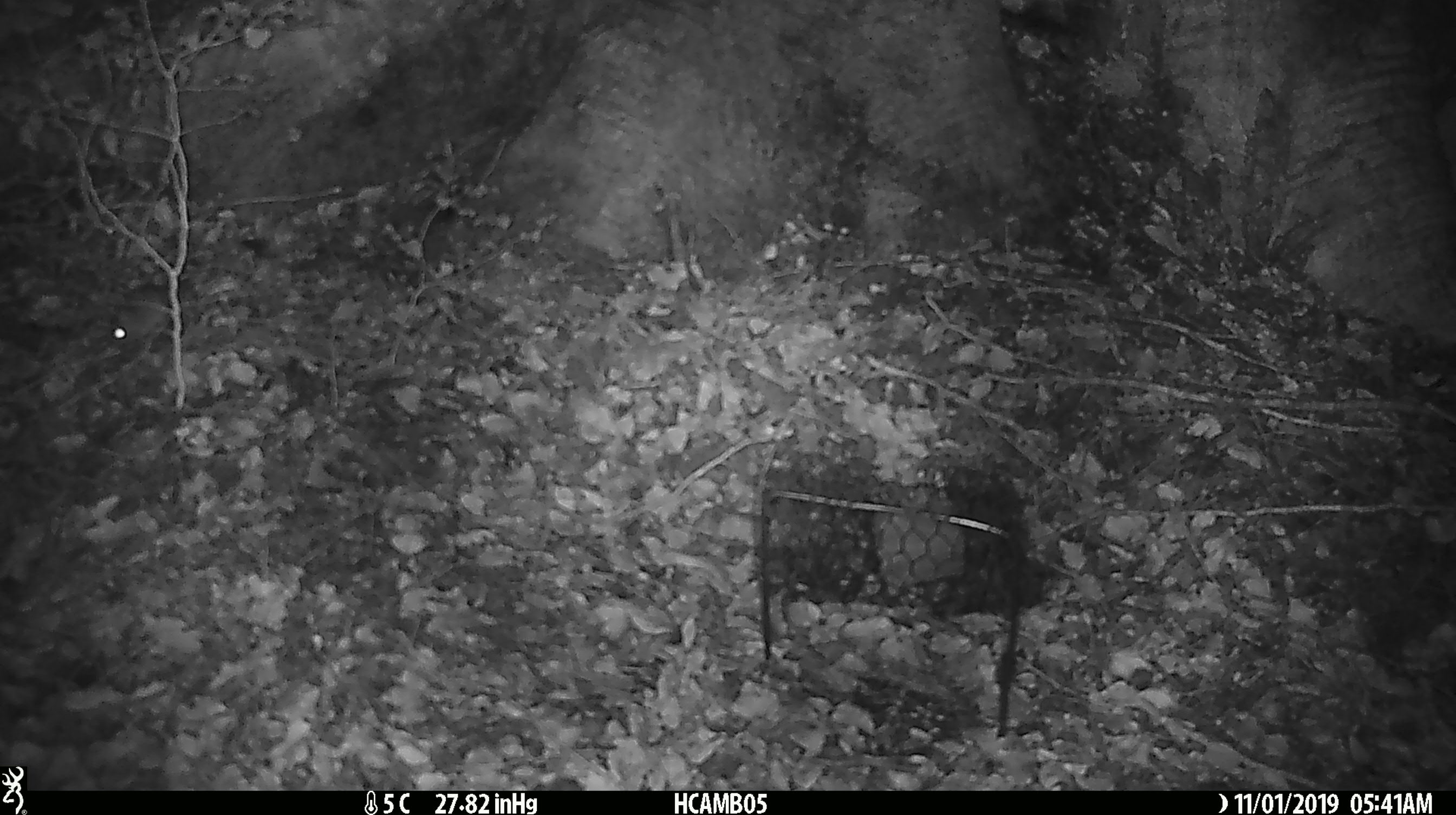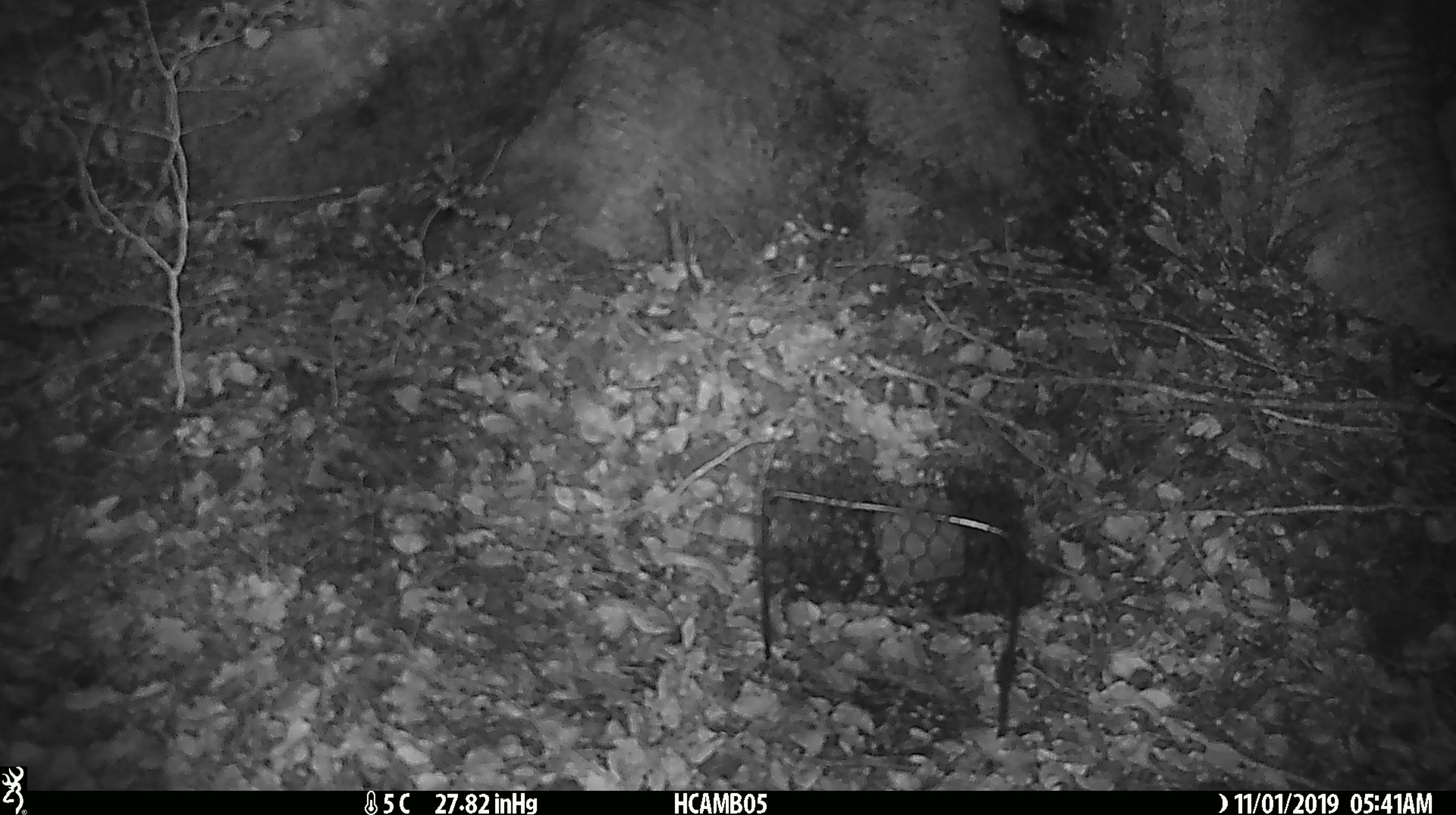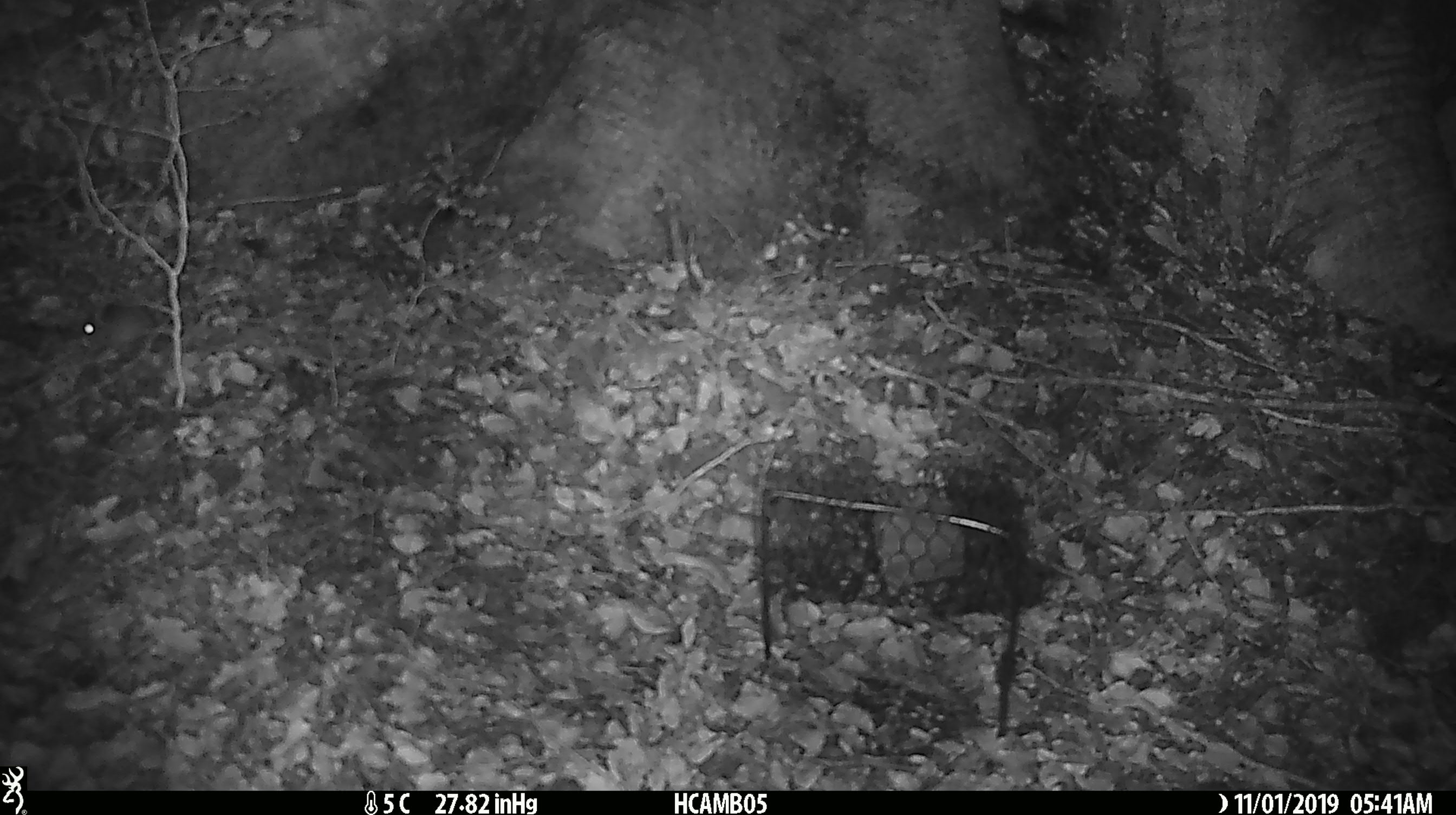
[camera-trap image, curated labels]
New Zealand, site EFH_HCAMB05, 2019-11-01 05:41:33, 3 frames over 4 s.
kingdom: Animalia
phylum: Chordata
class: Mammalia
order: Rodentia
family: Muridae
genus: Mus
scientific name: Mus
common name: mouse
Mouse (Mus).